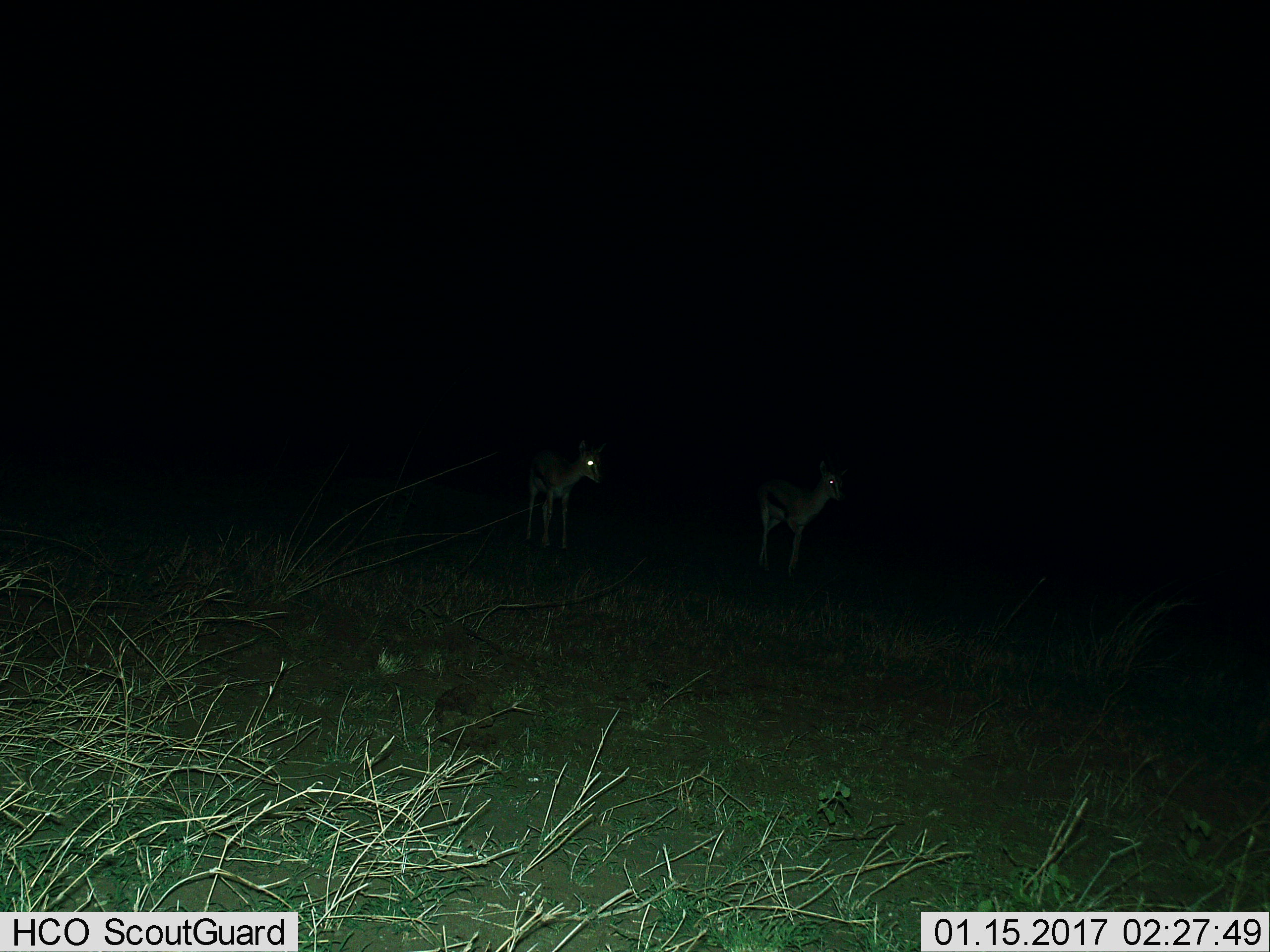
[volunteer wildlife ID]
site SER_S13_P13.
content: unidentified animal